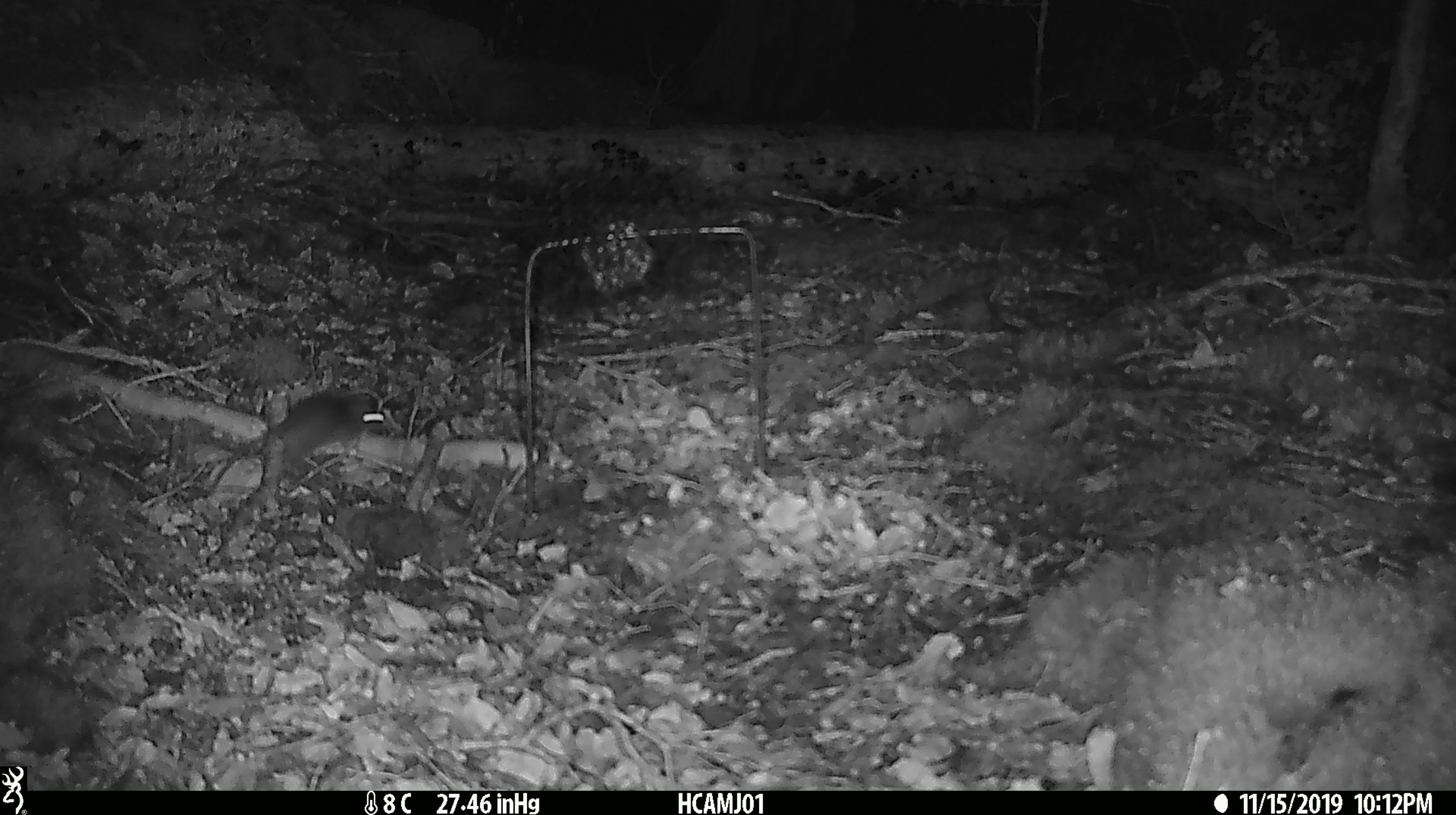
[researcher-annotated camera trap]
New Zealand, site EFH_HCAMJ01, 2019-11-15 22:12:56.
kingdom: Animalia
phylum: Chordata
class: Mammalia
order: Rodentia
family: Muridae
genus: Mus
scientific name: Mus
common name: mouse